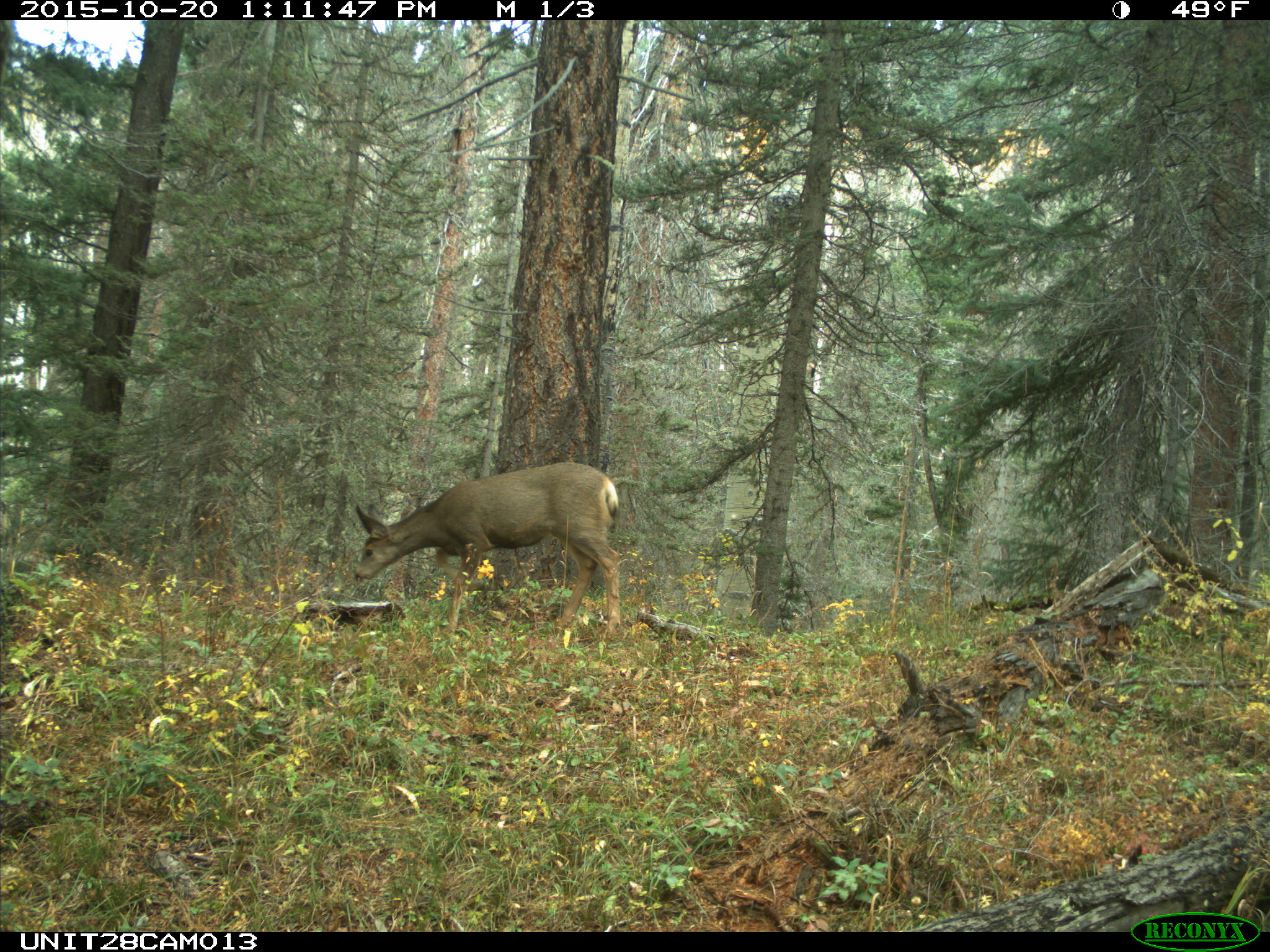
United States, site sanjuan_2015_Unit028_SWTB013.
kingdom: Animalia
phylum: Chordata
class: Mammalia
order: Artiodactyla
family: Cervidae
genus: Odocoileus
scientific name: Odocoileus hemionus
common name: mule deer